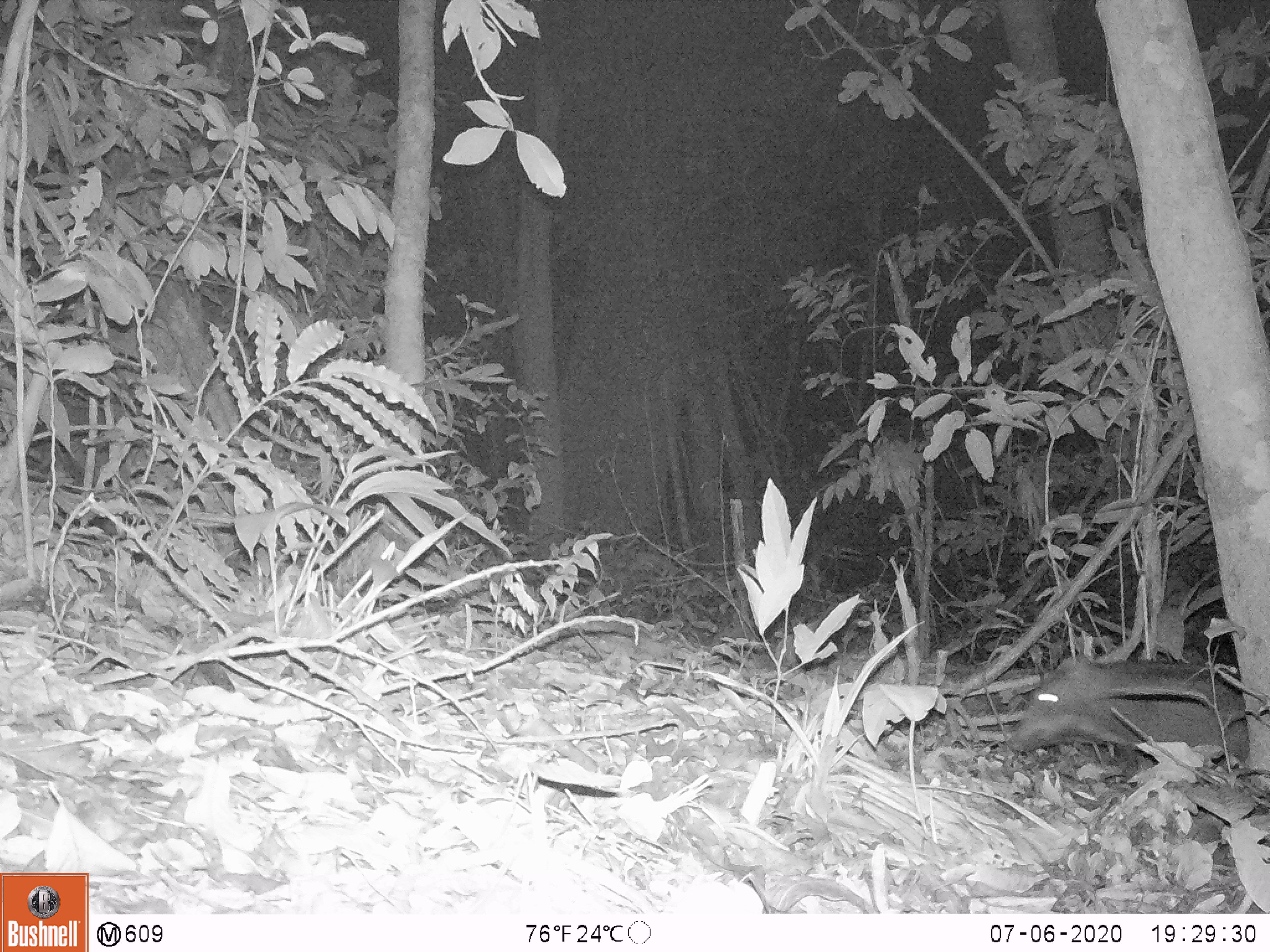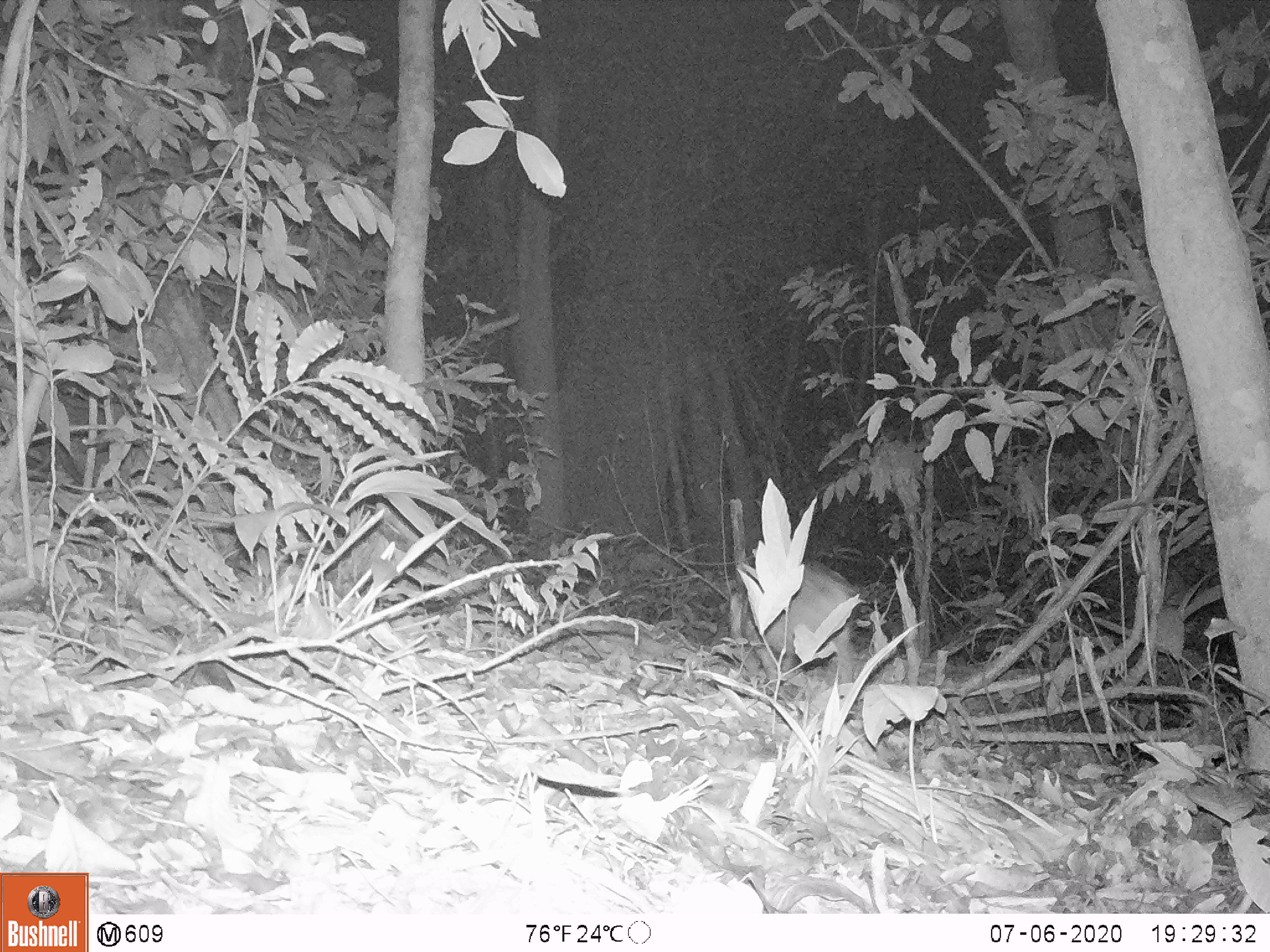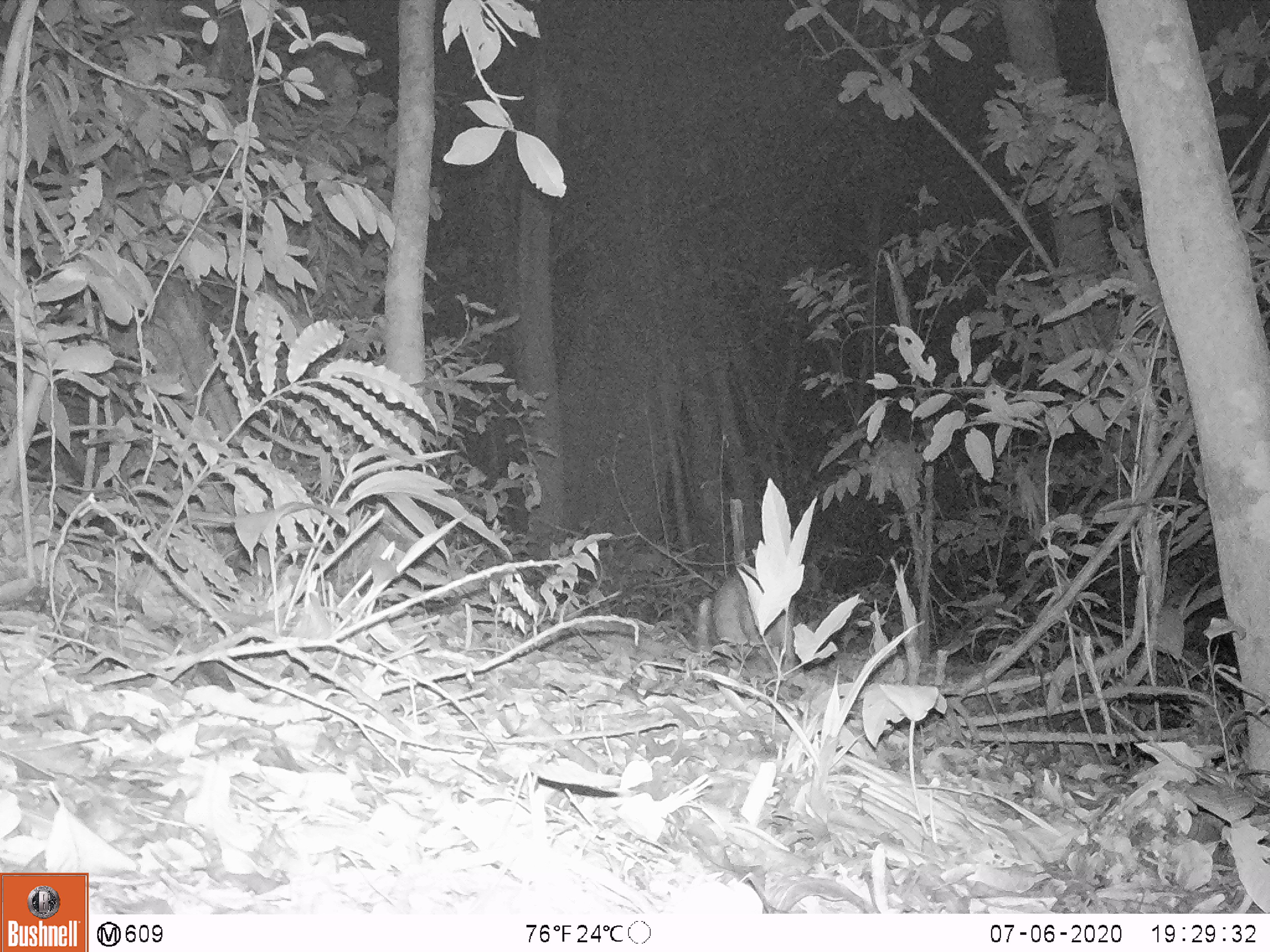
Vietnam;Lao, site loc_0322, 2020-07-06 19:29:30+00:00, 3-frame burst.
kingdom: Animalia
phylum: Chordata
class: Mammalia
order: Artiodactyla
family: Suidae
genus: Sus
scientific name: Sus scrofa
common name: eurasian wild pig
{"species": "eurasian wild pig (Sus scrofa)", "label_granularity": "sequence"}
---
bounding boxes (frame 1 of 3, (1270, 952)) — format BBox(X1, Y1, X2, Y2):
eurasian wild pig: BBox(1006, 655, 1248, 761)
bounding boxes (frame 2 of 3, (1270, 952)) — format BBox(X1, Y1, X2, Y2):
eurasian wild pig: BBox(729, 558, 859, 683)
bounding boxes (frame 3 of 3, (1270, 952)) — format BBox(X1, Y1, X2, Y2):
eurasian wild pig: BBox(712, 570, 795, 667)